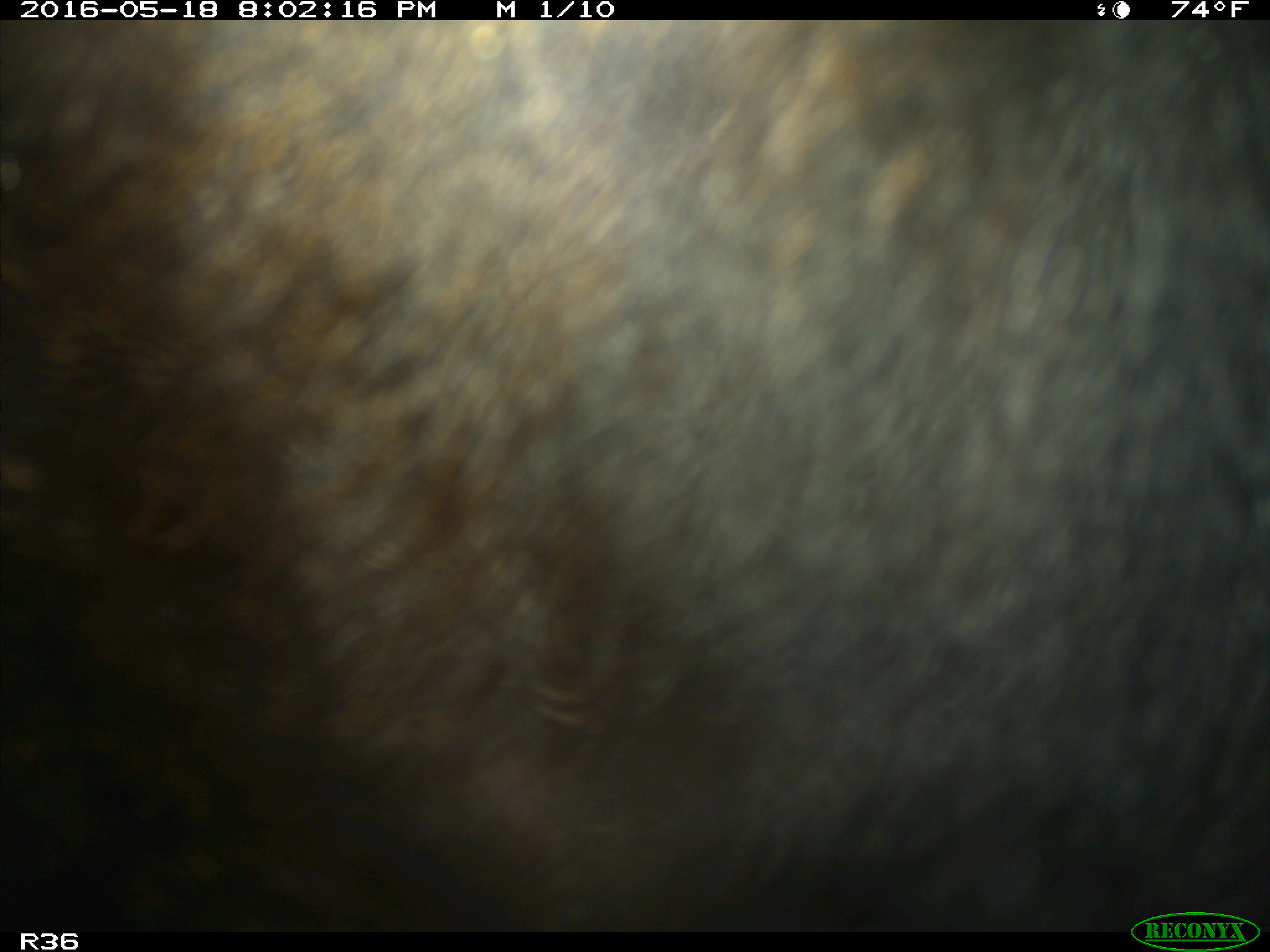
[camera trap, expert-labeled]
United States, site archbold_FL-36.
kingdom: Animalia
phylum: Chordata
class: Mammalia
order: Artiodactyla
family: Bovidae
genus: Bos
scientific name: Bos taurus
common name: domestic cow